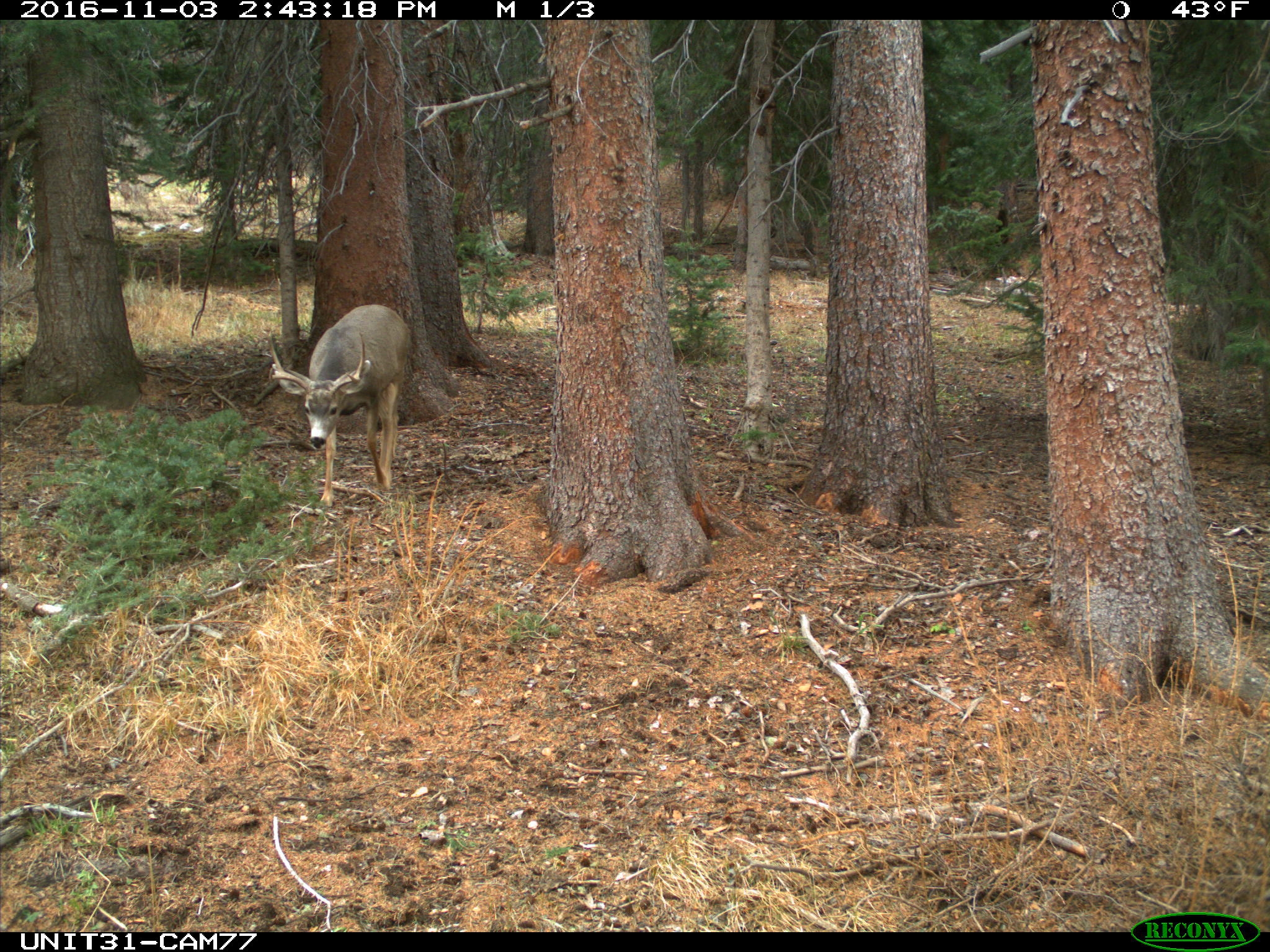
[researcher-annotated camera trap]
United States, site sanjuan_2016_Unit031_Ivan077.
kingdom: Animalia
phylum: Chordata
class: Mammalia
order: Artiodactyla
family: Cervidae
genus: Odocoileus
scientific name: Odocoileus hemionus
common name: mule deer